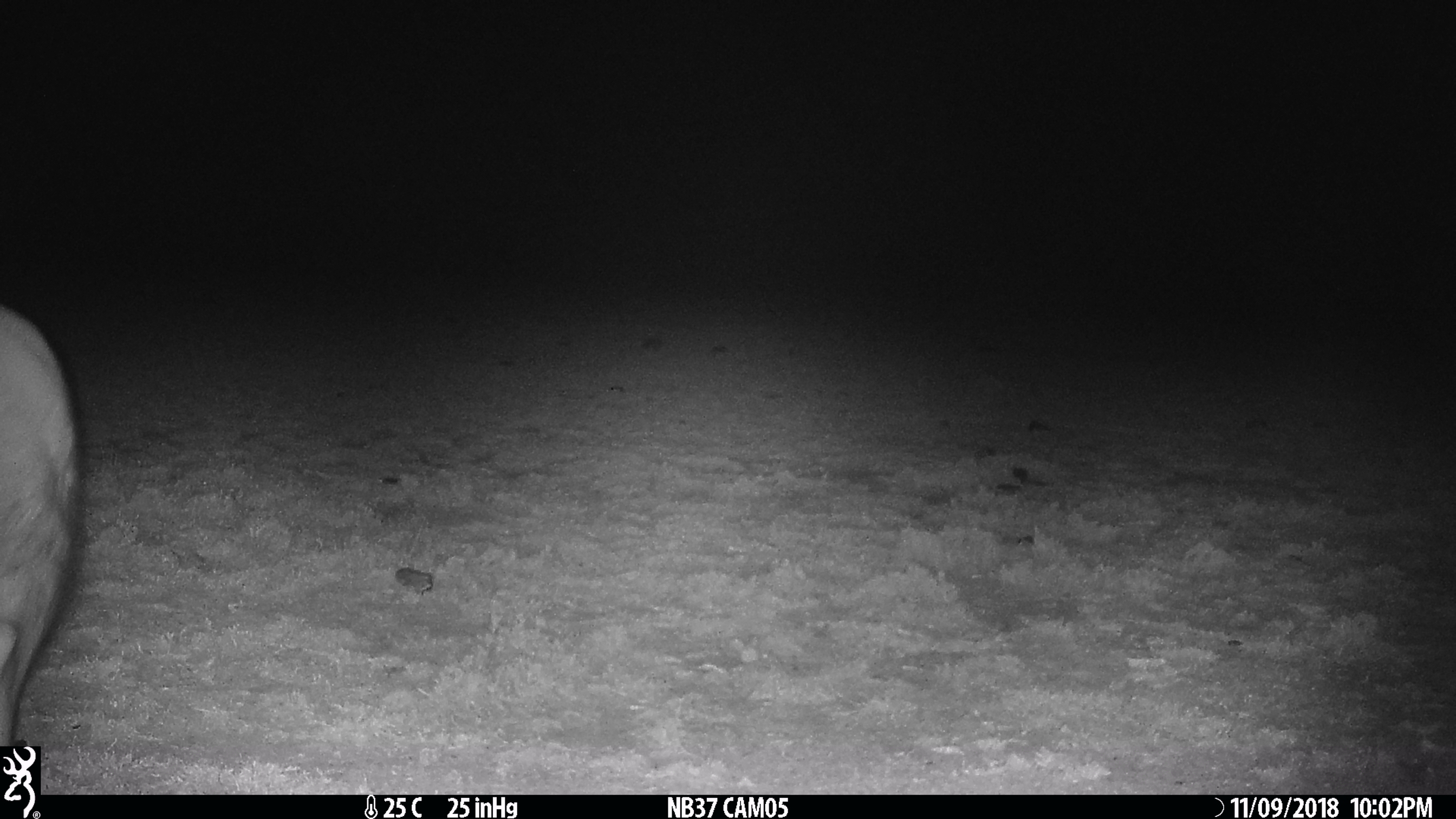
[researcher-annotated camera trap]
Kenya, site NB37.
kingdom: Animalia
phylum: Chordata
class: Mammalia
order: Tubulidentata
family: Orycteropodidae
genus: Orycteropus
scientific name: Orycteropus afer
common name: aardvark